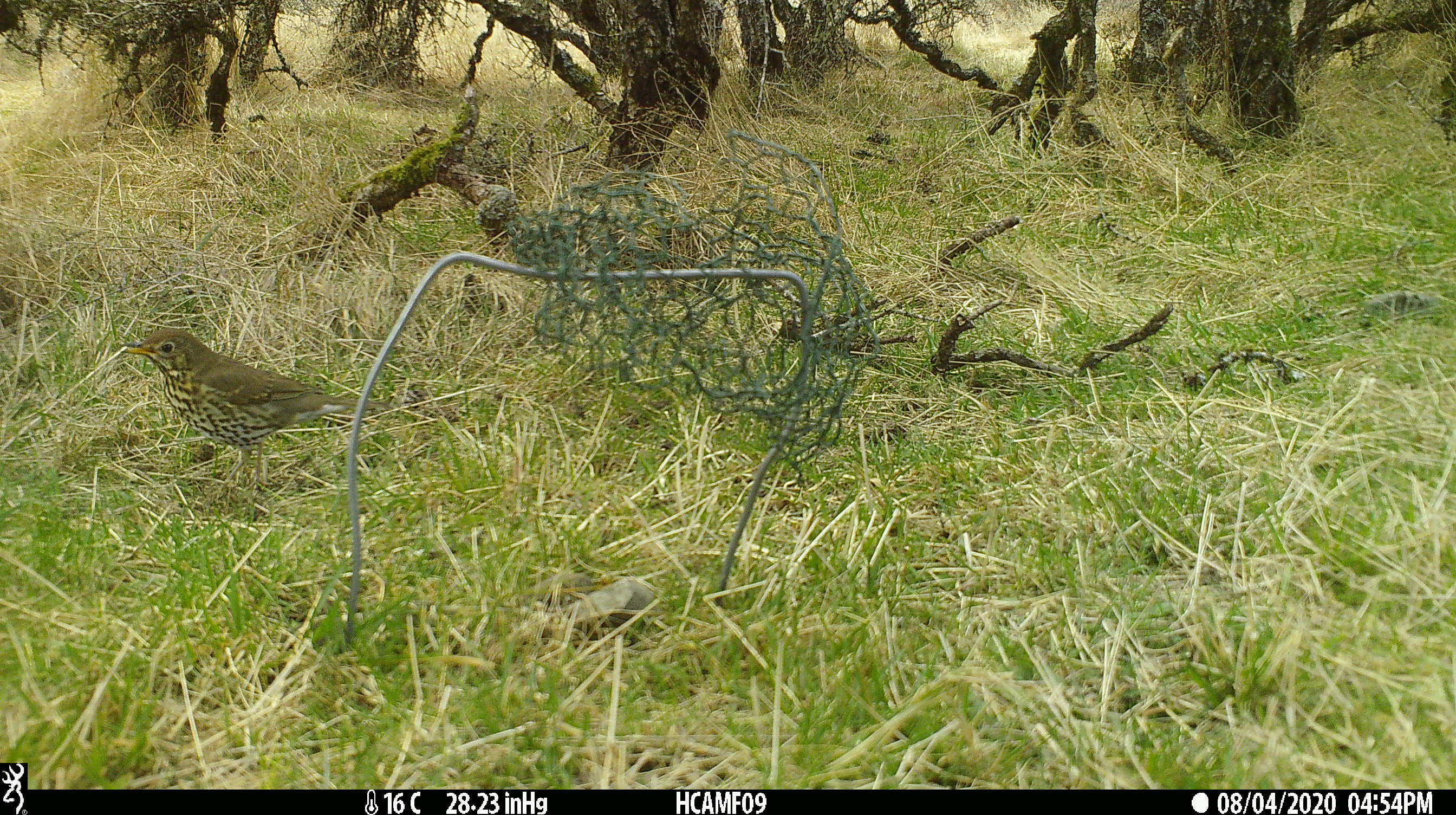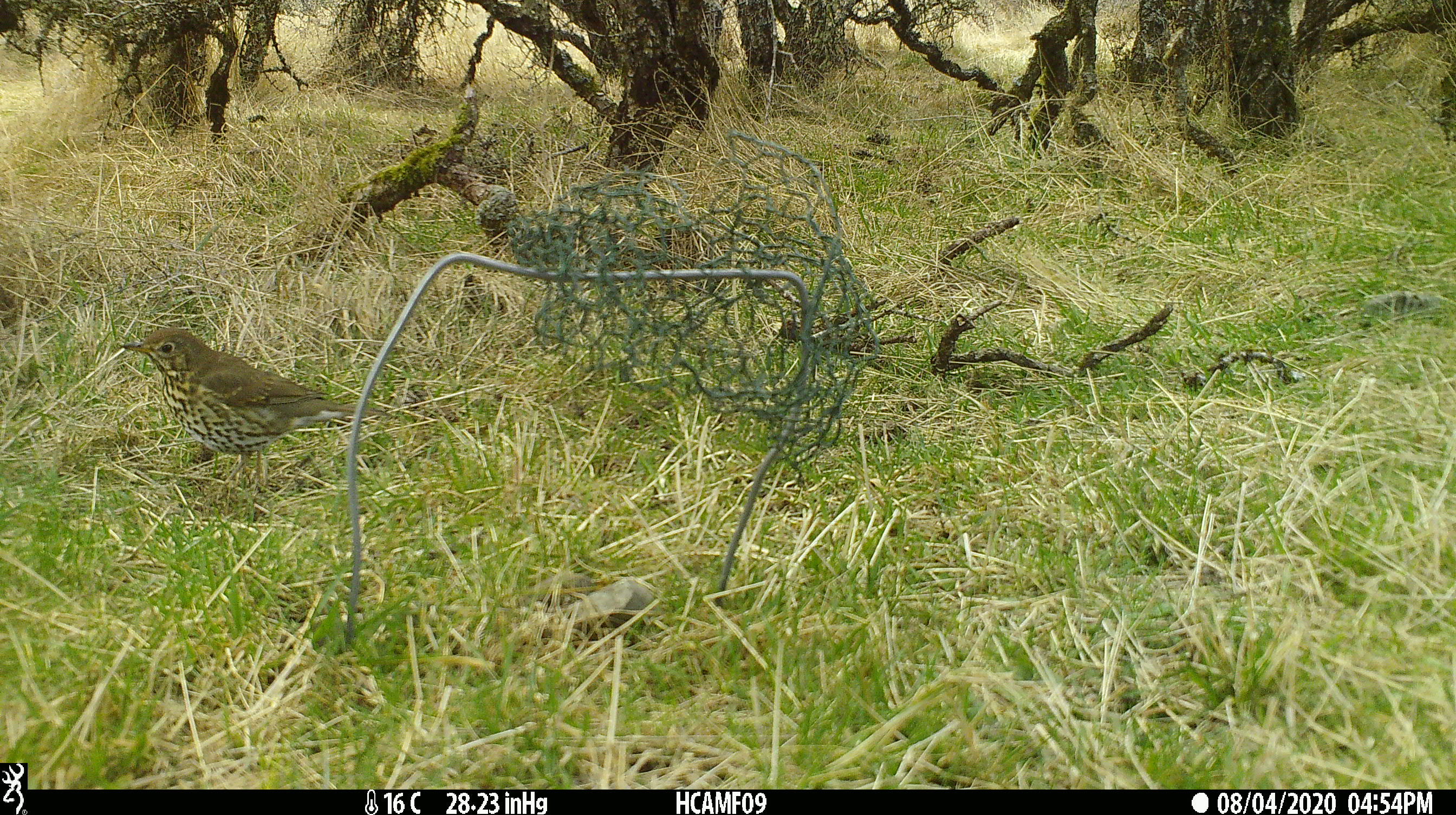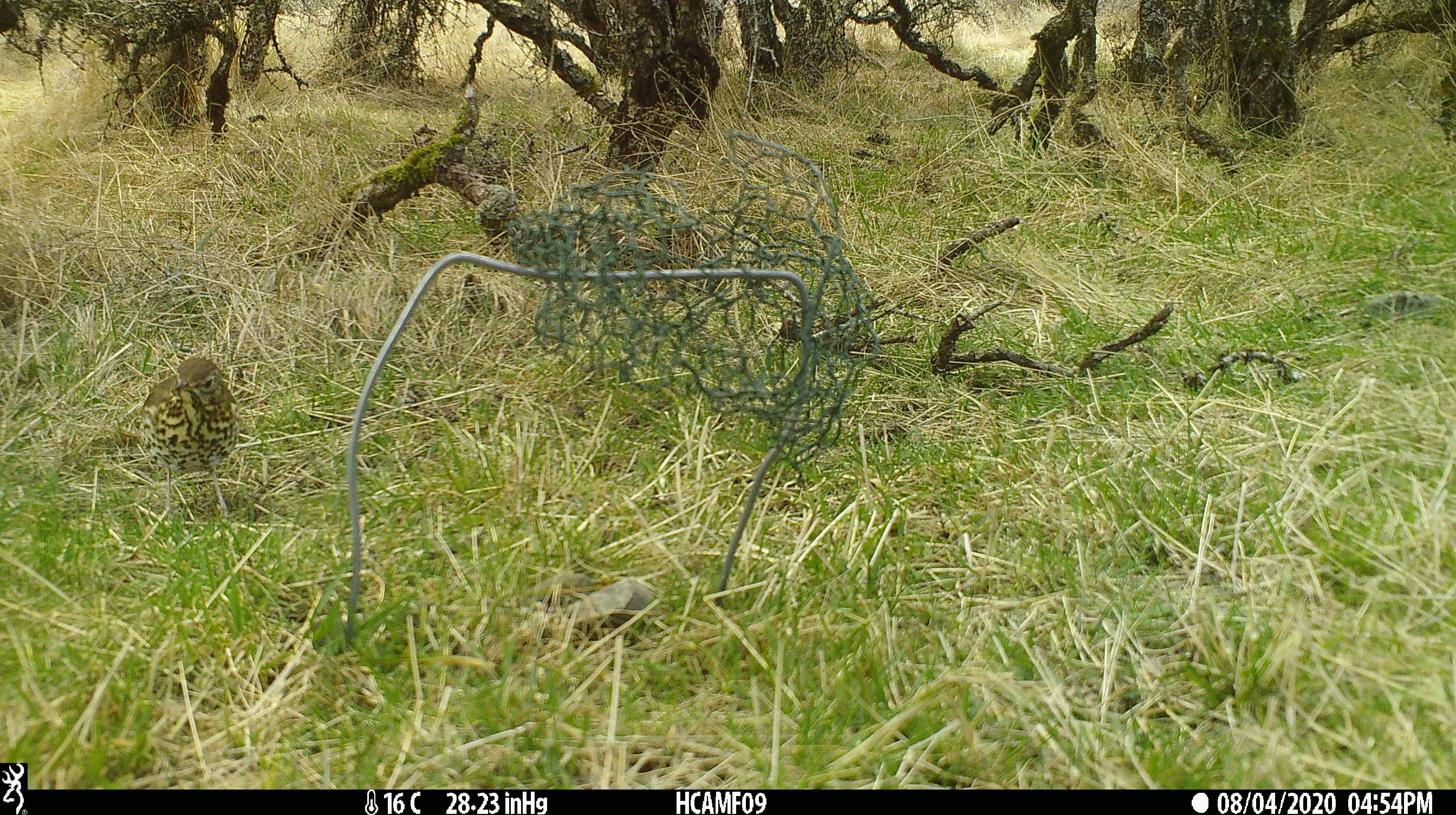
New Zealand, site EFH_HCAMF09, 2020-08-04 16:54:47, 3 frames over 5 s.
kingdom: Animalia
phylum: Chordata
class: Aves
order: Passeriformes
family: Turdidae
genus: Turdus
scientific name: Turdus philomelos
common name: song thrush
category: thrush